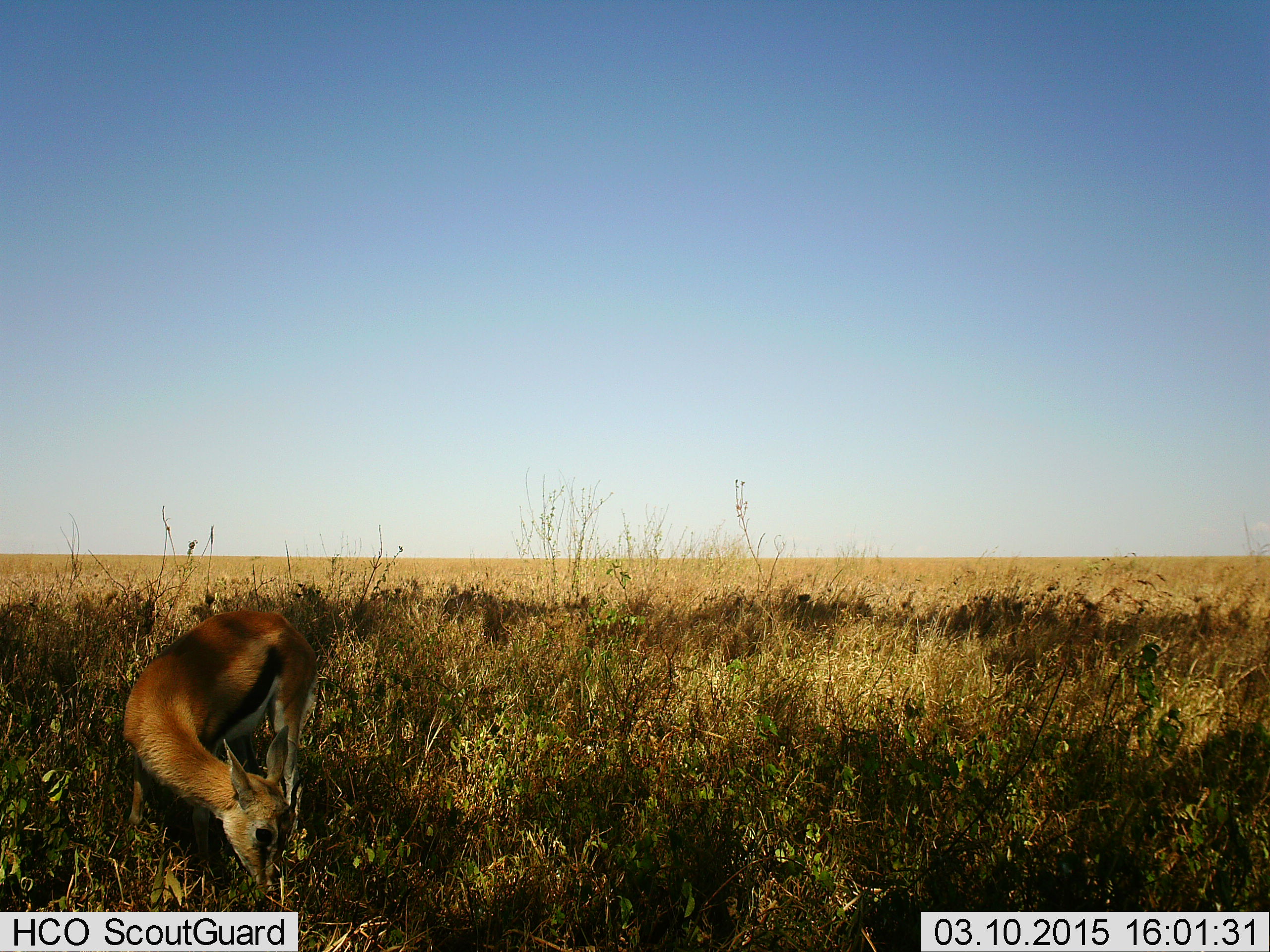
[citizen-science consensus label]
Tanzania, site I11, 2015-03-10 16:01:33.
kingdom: Animalia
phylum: Chordata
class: Mammalia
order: Artiodactyla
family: Bovidae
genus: Eudorcas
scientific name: Eudorcas thomsonii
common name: thomson's gazelle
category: gazellethomsons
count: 1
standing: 36%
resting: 9%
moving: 9%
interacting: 0%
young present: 9%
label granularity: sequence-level